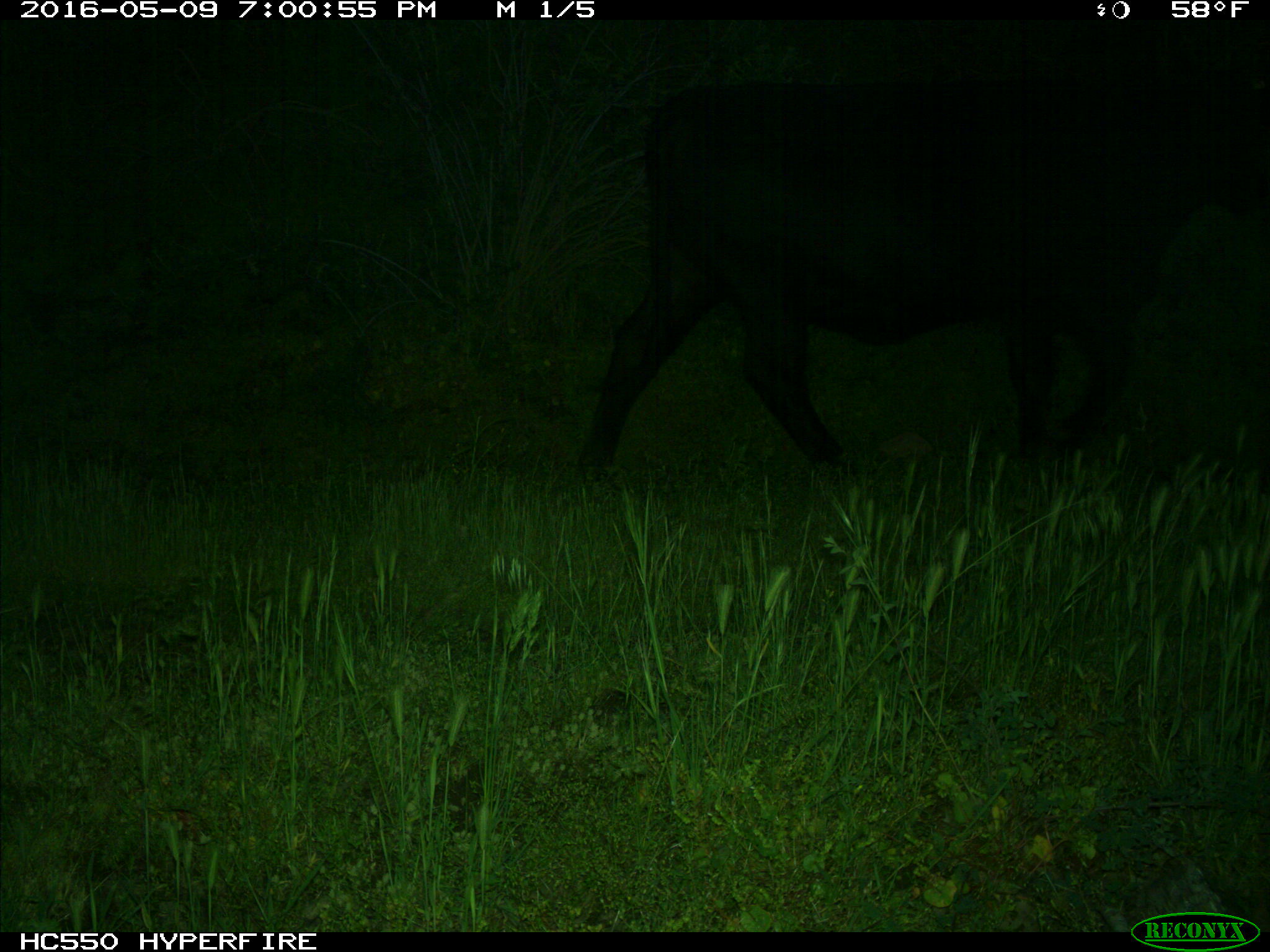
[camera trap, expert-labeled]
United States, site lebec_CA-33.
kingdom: Animalia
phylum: Chordata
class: Mammalia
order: Artiodactyla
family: Bovidae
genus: Bos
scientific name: Bos taurus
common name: domestic cow